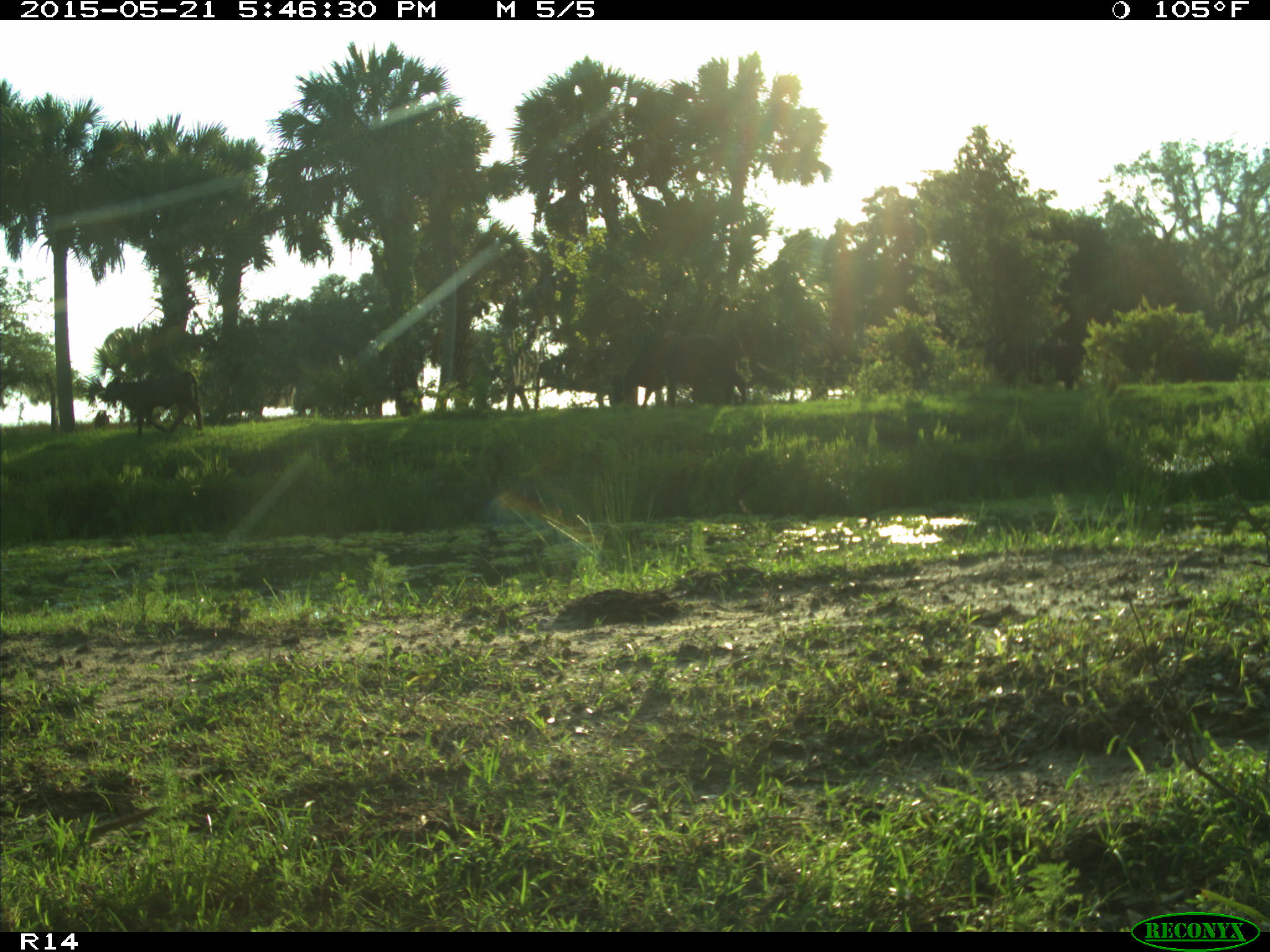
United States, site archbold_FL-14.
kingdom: Animalia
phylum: Chordata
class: Mammalia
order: Artiodactyla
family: Bovidae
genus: Bos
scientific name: Bos taurus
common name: domestic cow